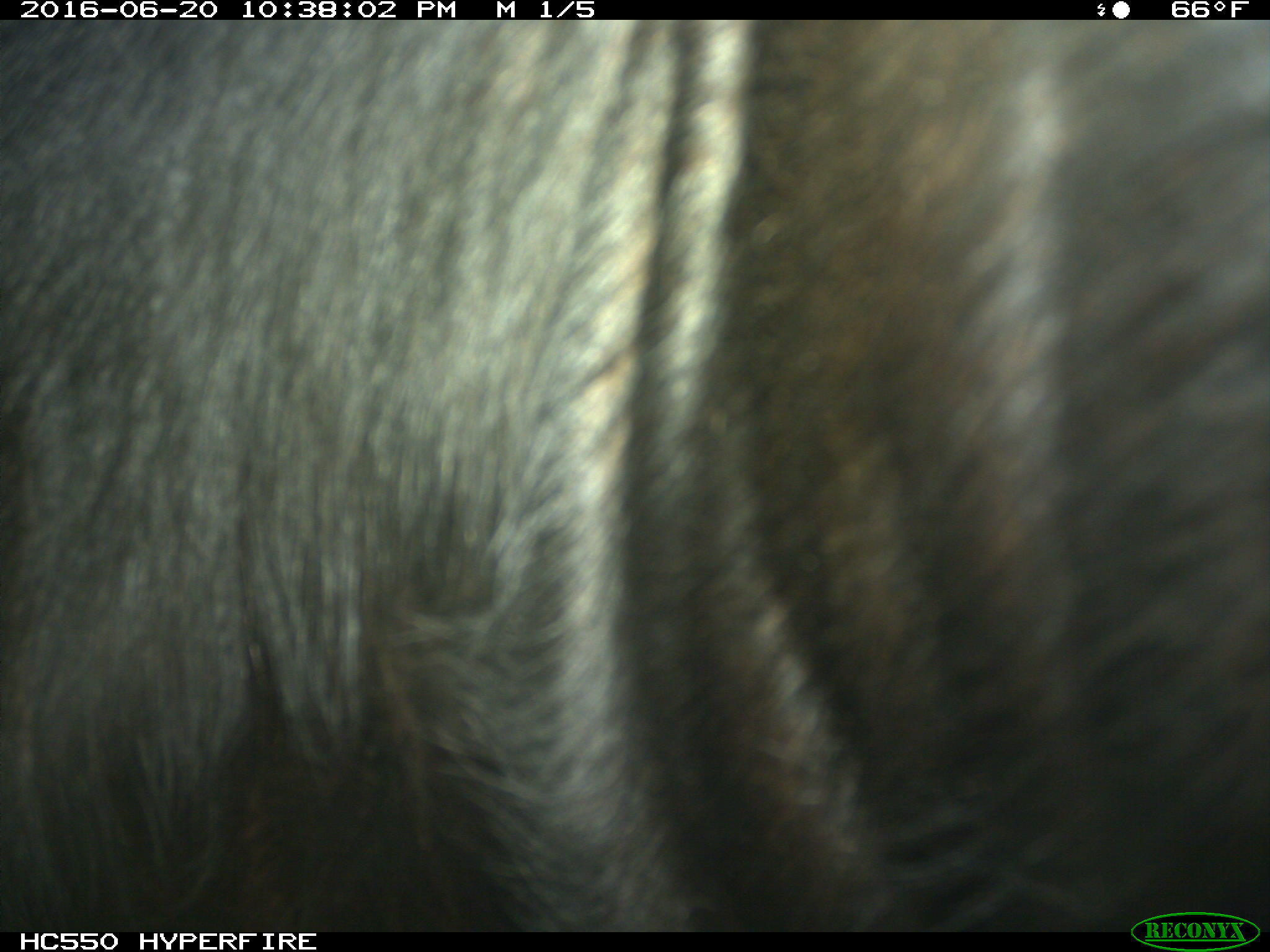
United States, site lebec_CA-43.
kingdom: Animalia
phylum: Chordata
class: Mammalia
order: Artiodactyla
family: Bovidae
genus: Bos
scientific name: Bos taurus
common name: domestic cow